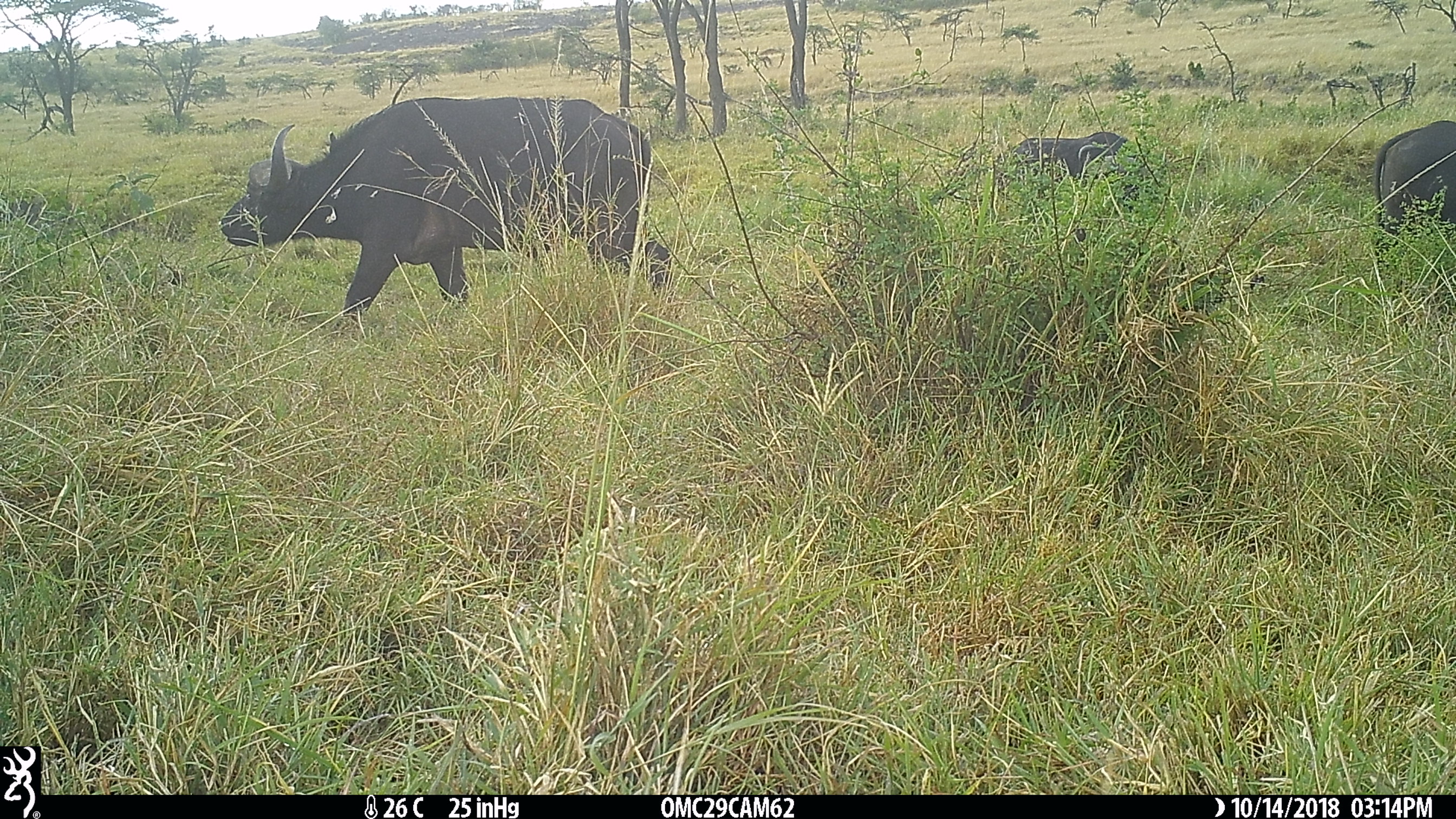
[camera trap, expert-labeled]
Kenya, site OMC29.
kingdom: Animalia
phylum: Chordata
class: Mammalia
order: Artiodactyla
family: Bovidae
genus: Syncerus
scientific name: Syncerus caffer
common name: buffalo